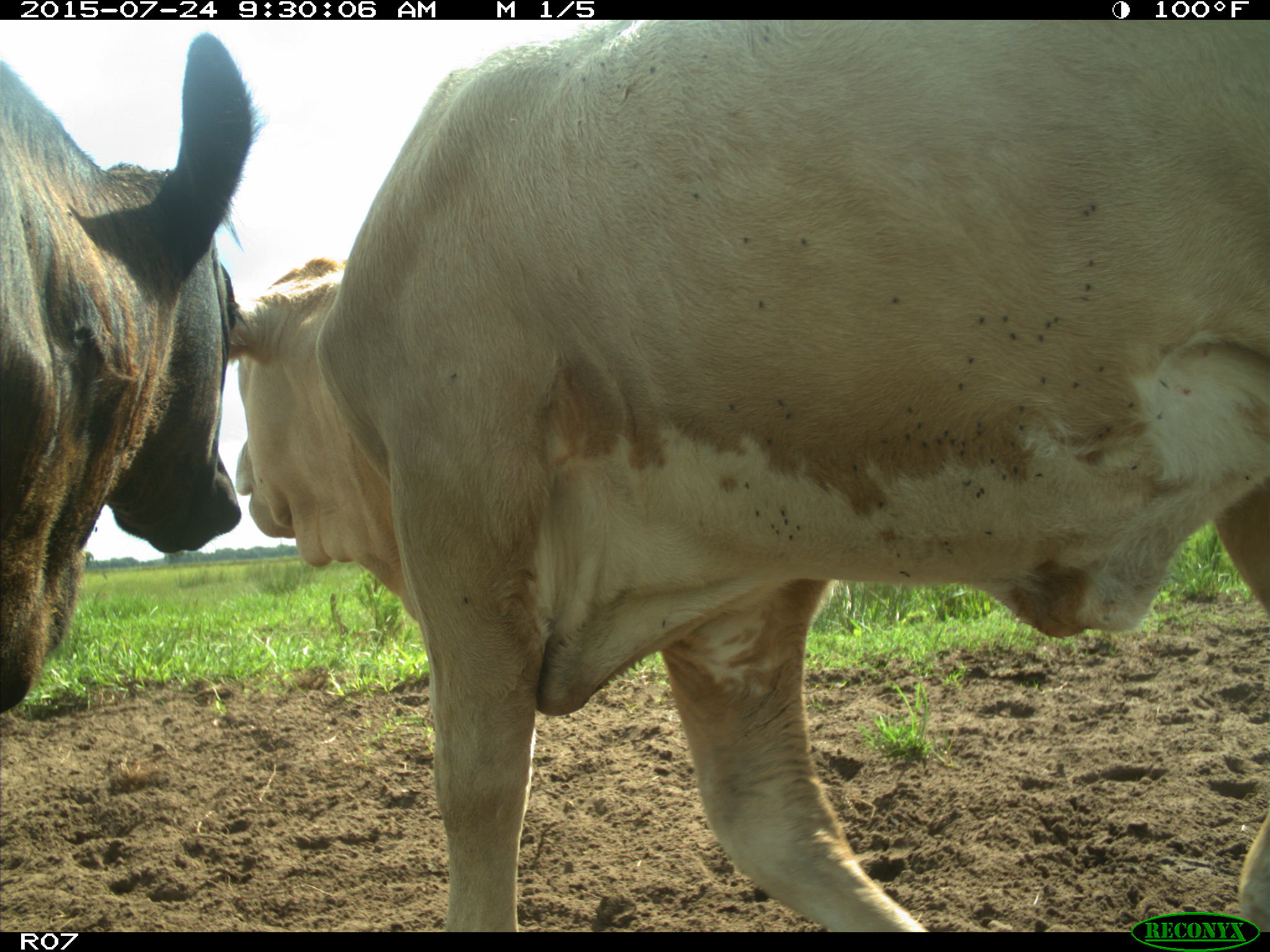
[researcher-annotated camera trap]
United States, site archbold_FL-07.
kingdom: Animalia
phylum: Chordata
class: Mammalia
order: Artiodactyla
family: Bovidae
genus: Bos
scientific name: Bos taurus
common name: domestic cow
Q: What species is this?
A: Bos taurus (domestic cow).